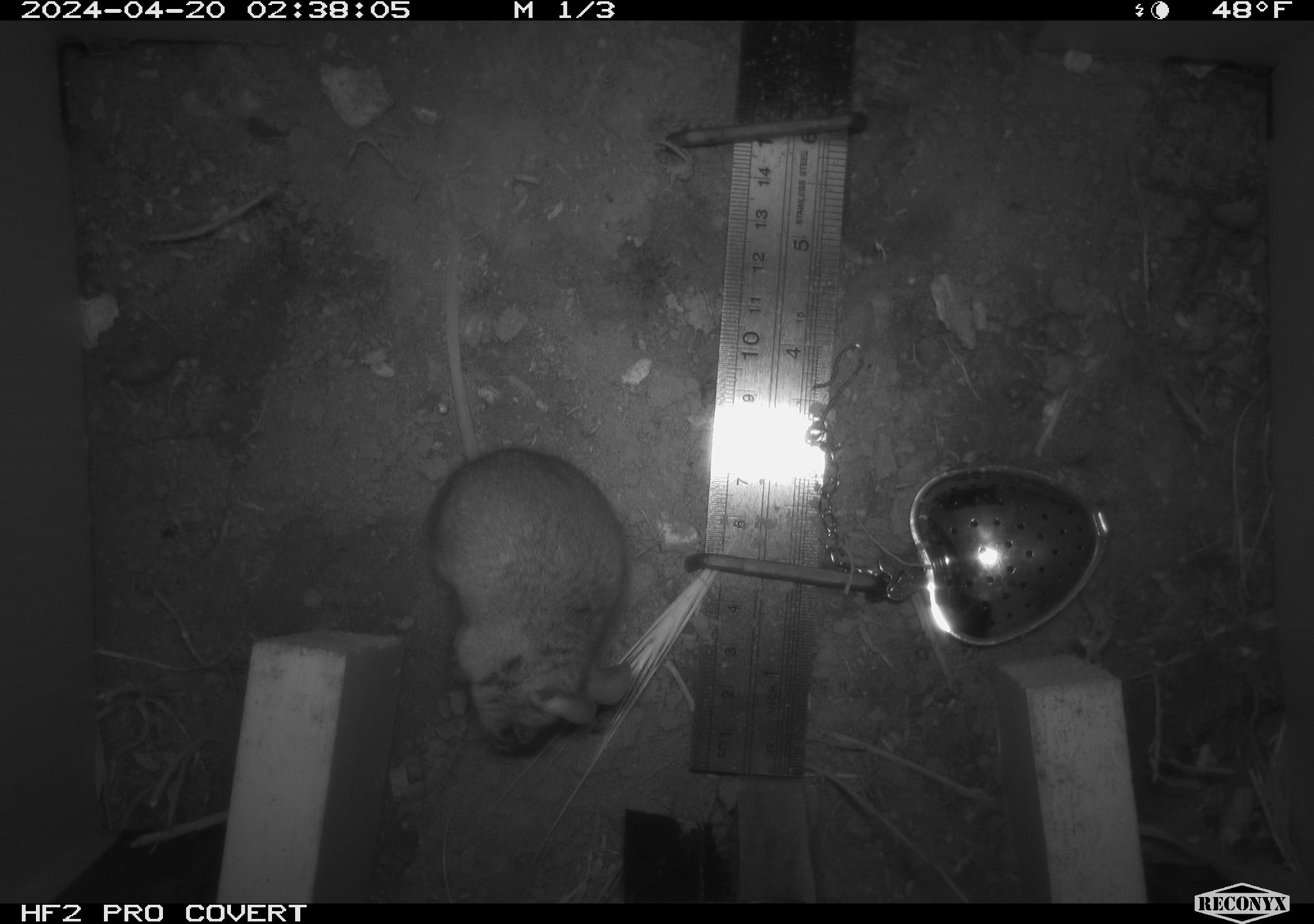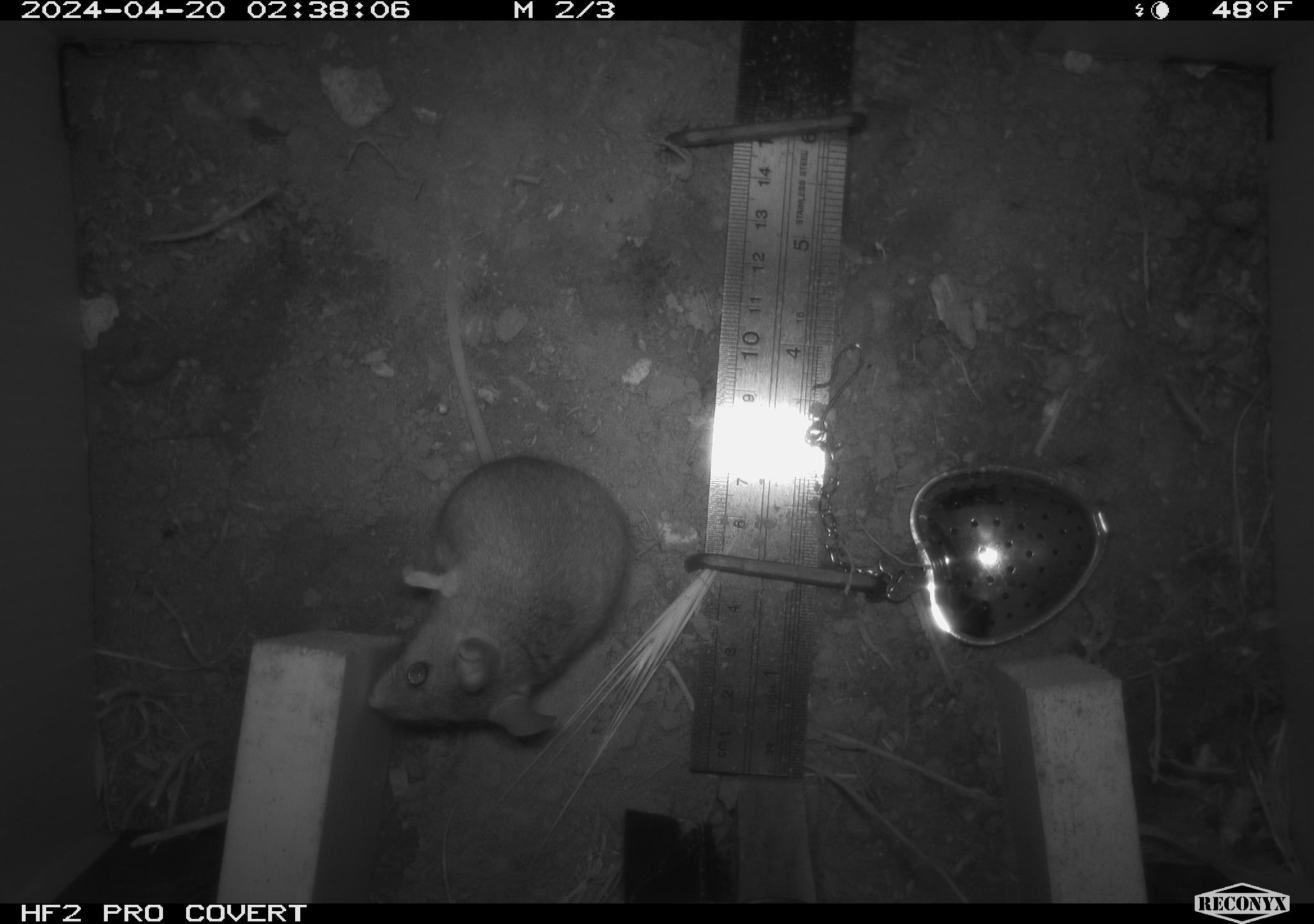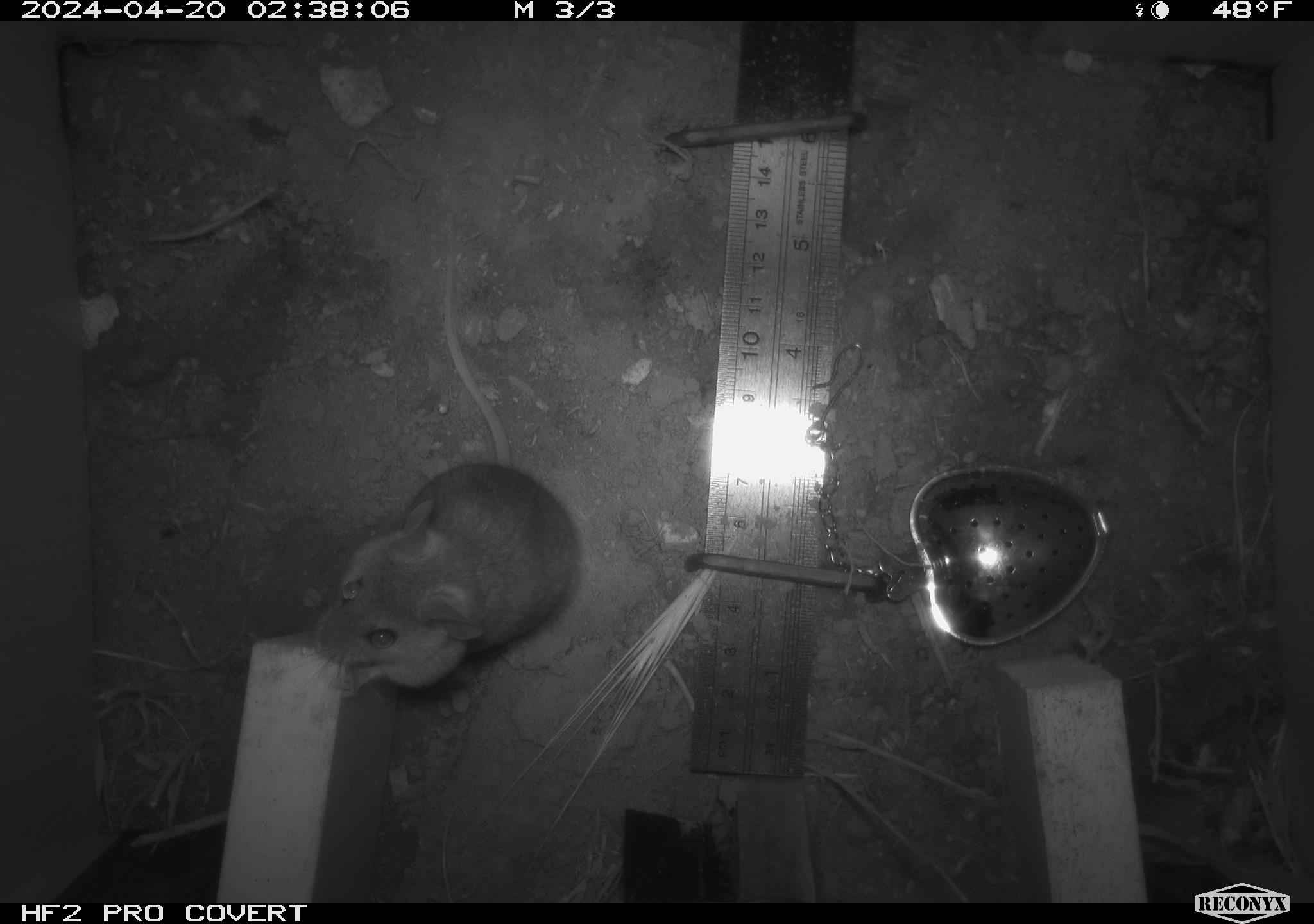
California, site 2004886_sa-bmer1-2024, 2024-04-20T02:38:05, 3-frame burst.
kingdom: Animalia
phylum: Chordata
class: Mammalia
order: Rodentia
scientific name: Rodentia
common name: mouse species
Mouse species (Rodentia).